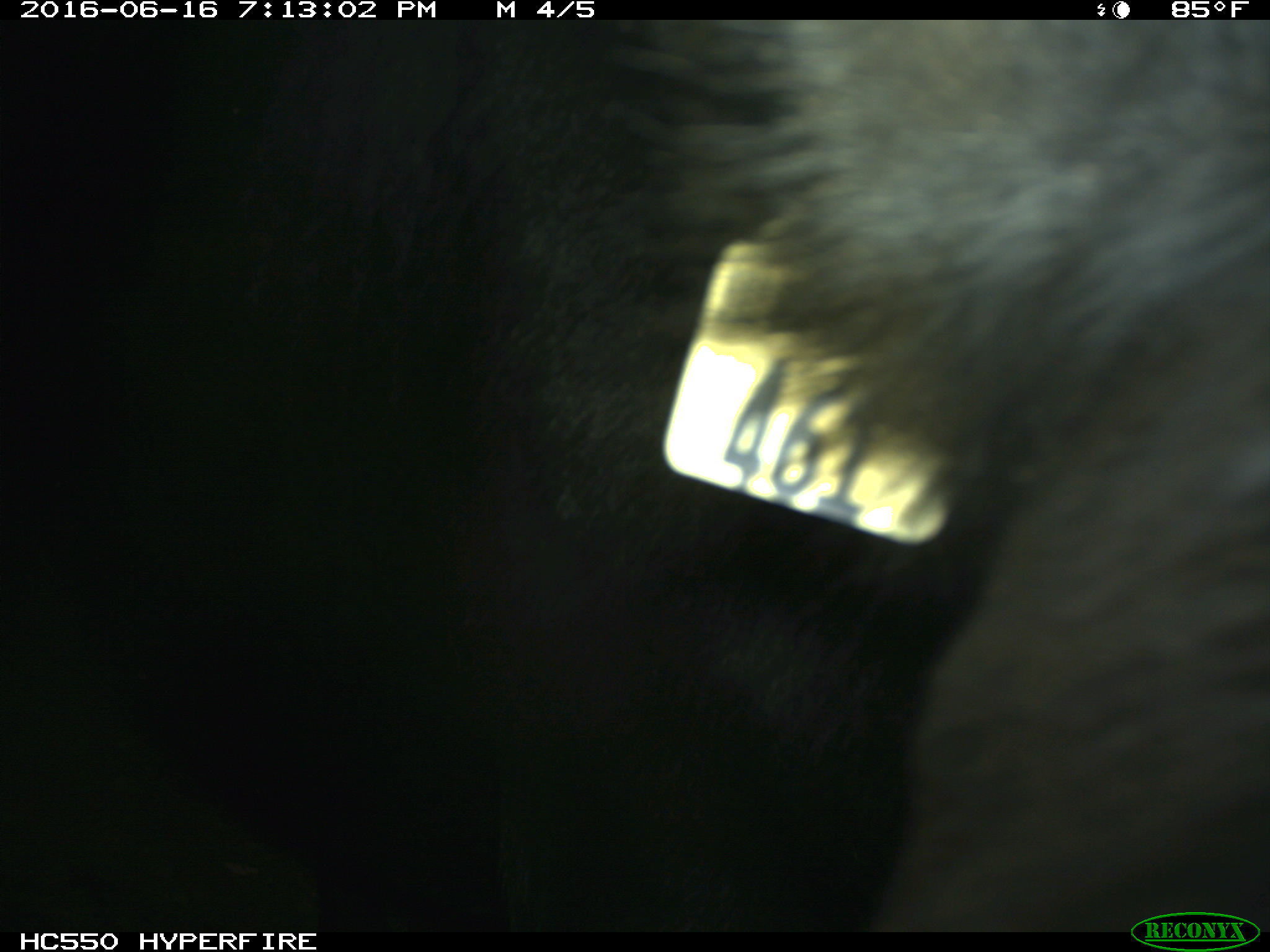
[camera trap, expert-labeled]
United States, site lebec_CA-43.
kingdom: Animalia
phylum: Chordata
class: Mammalia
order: Artiodactyla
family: Bovidae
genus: Bos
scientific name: Bos taurus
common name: domestic cow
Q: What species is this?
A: Bos taurus (domestic cow).